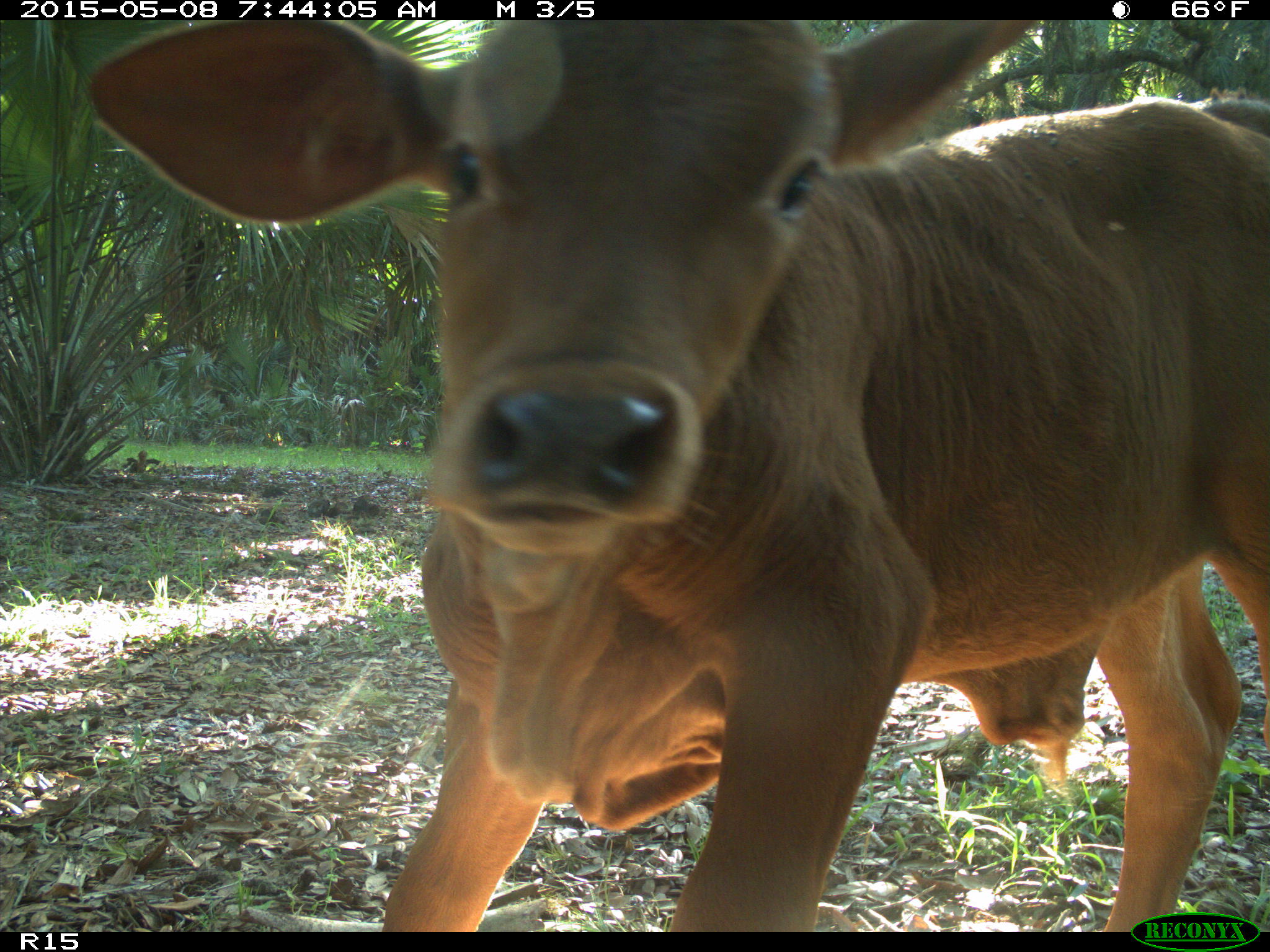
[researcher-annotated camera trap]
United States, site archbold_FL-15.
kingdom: Animalia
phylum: Chordata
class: Mammalia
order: Artiodactyla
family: Bovidae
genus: Bos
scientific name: Bos taurus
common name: domestic cow